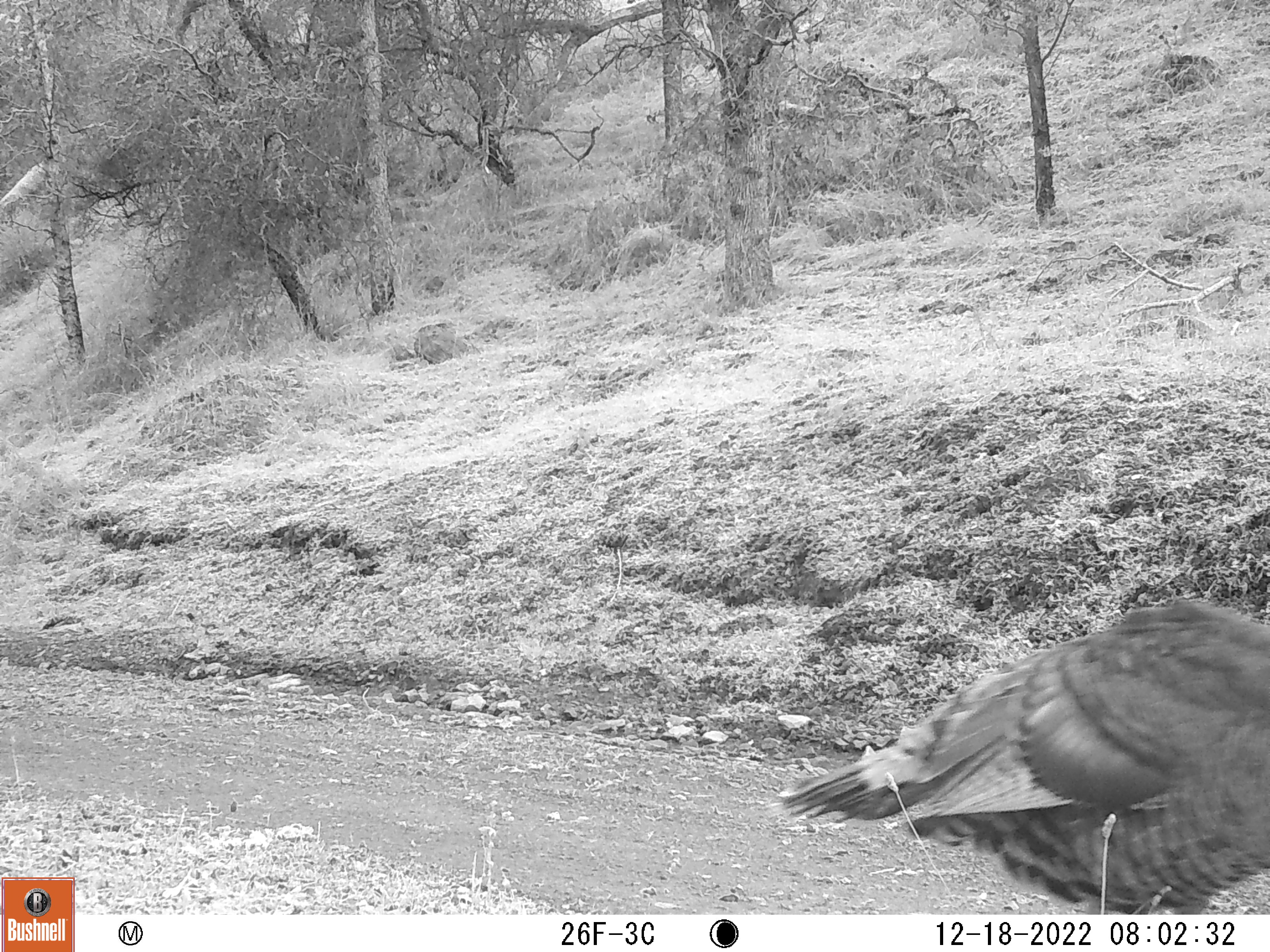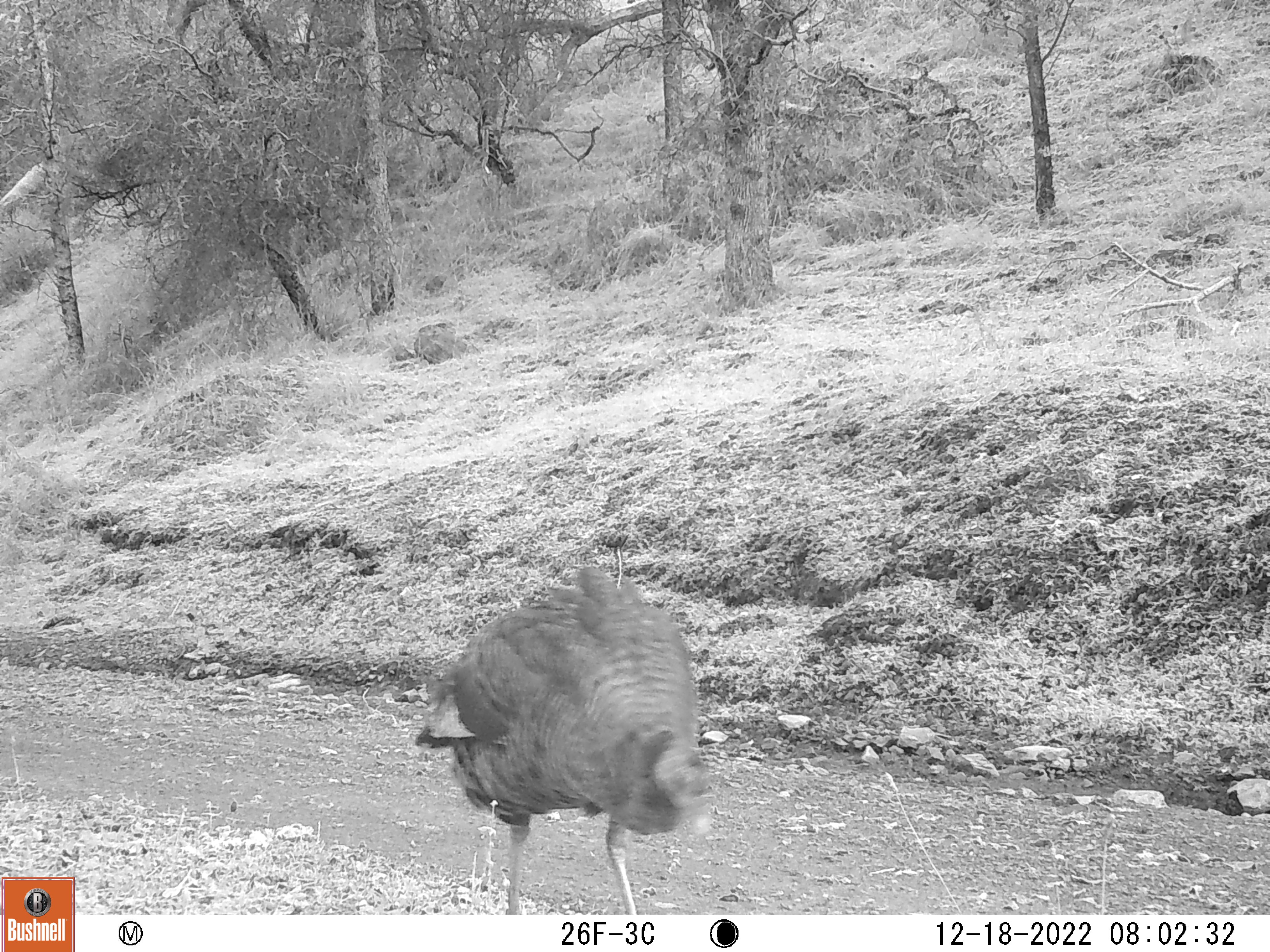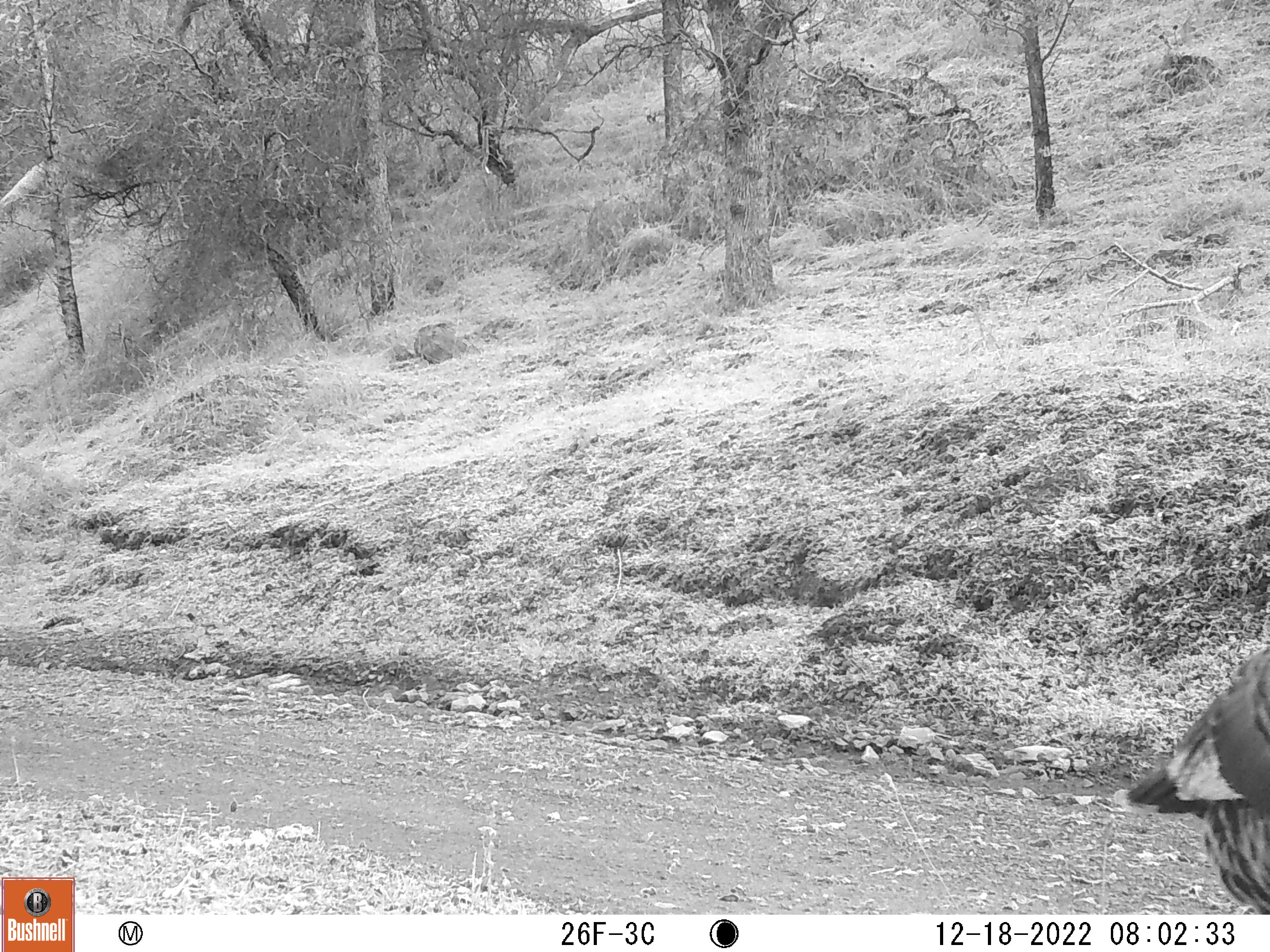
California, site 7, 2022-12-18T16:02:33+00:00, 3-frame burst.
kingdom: Animalia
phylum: Chordata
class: Aves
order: Galliformes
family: Phasianidae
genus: Meleagris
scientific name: Meleagris gallopavo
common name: turkey